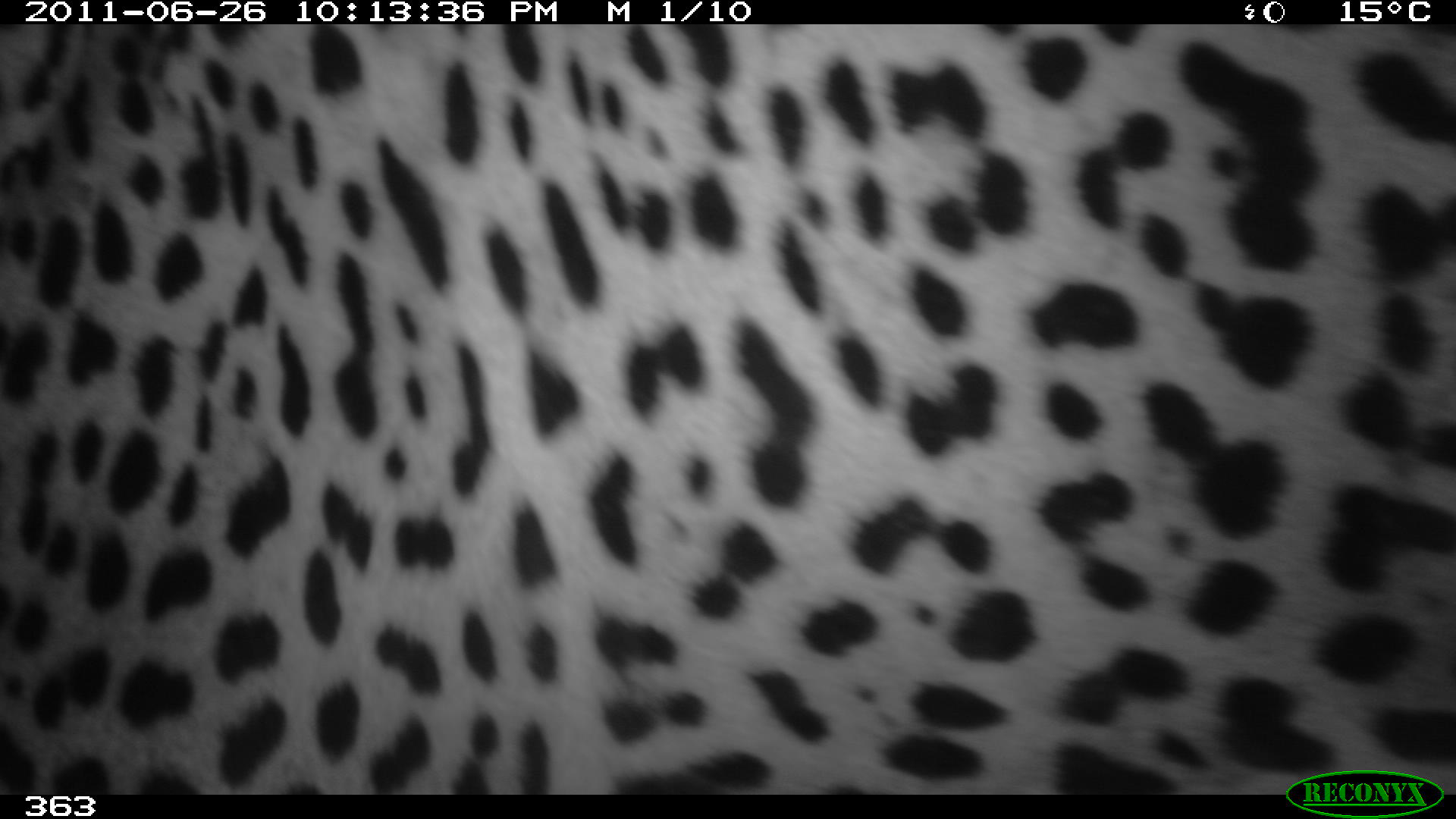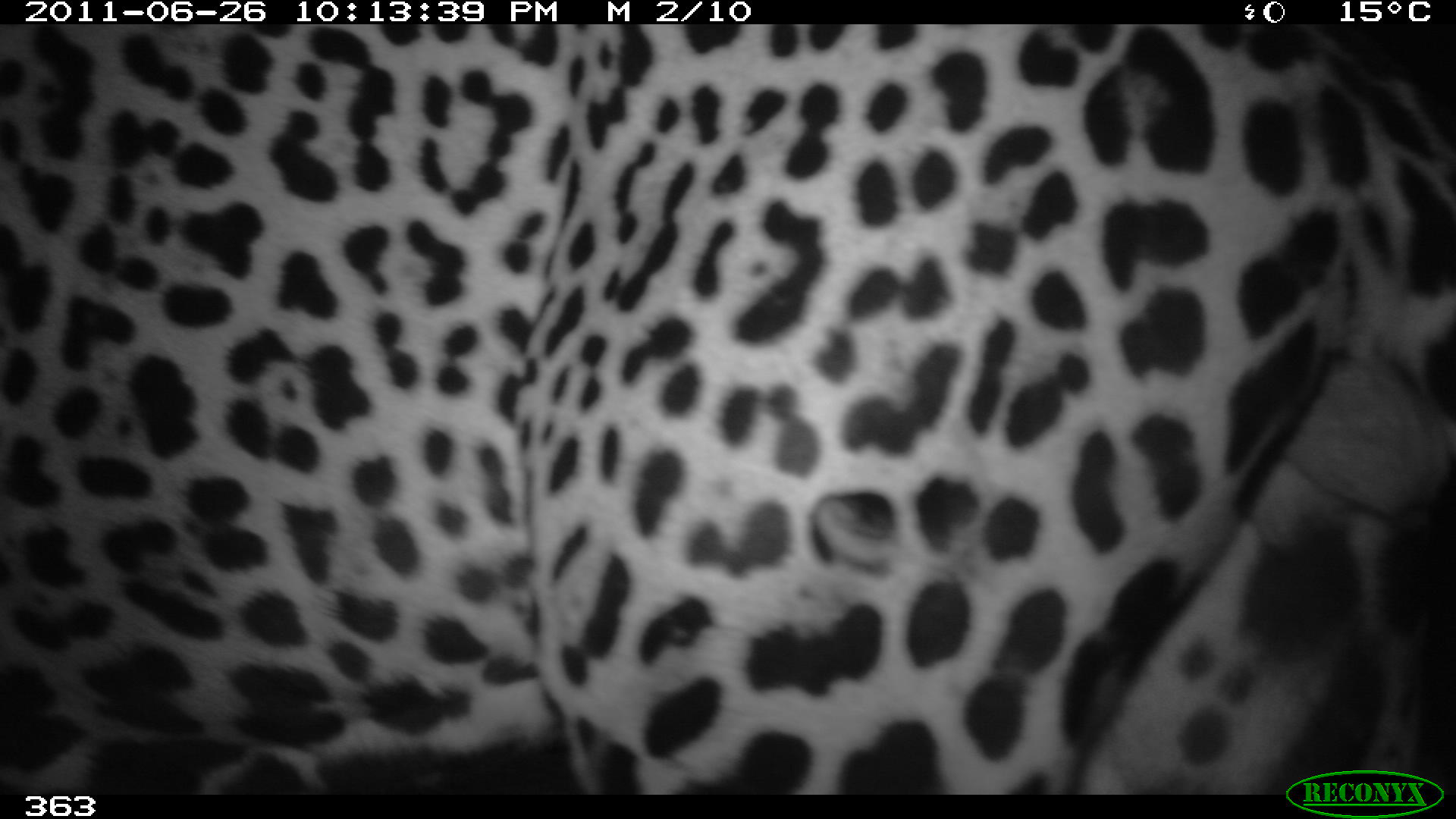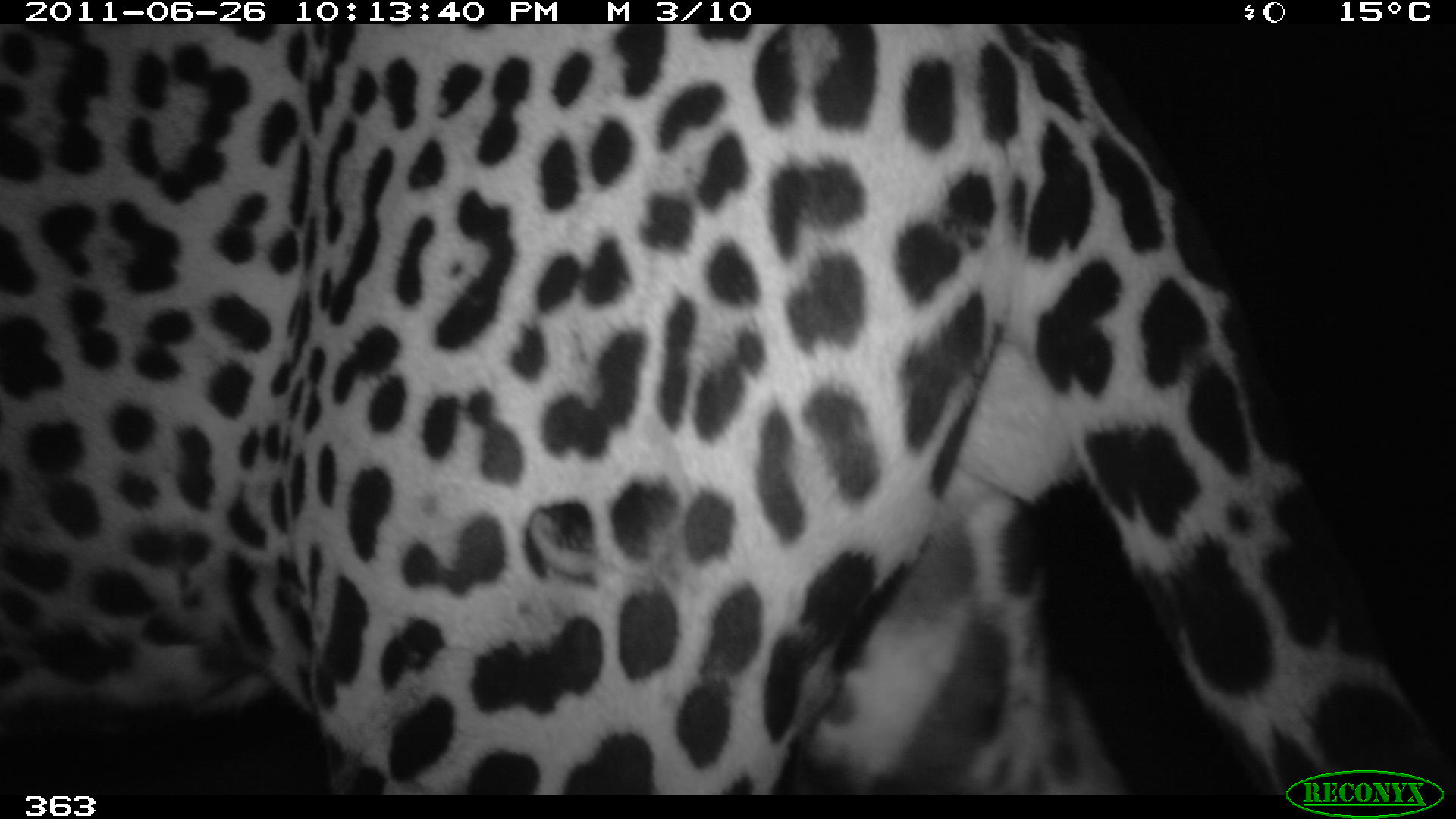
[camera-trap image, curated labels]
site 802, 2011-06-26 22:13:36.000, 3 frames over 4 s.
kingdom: Animalia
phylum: Chordata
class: Mammalia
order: Carnivora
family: Felidae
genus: Panthera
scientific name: Panthera onca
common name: jaguar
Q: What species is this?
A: Panthera onca (jaguar).